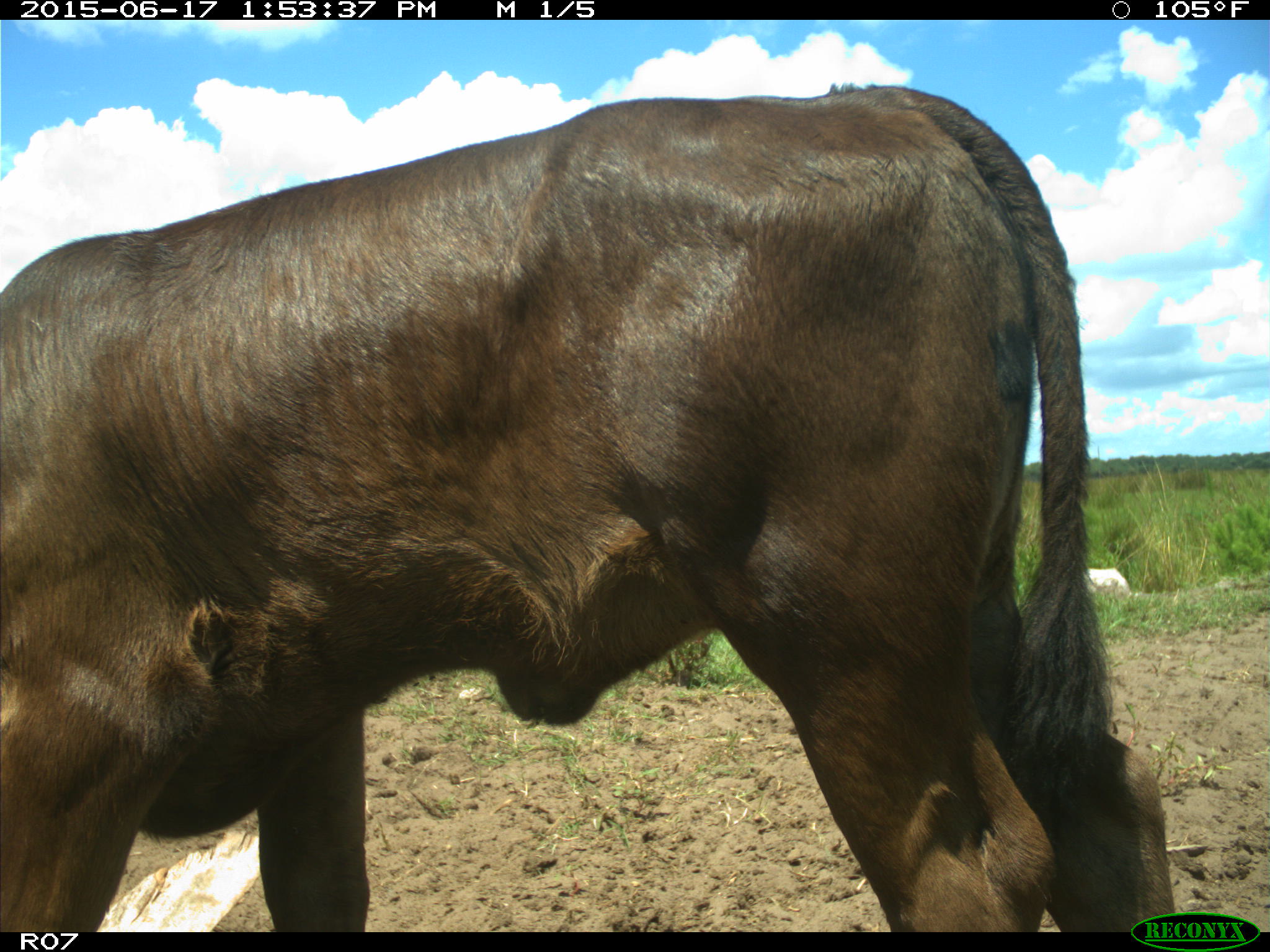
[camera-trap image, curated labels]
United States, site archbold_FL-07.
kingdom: Animalia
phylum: Chordata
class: Mammalia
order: Artiodactyla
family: Bovidae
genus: Bos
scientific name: Bos taurus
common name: domestic cow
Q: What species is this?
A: Bos taurus (domestic cow).